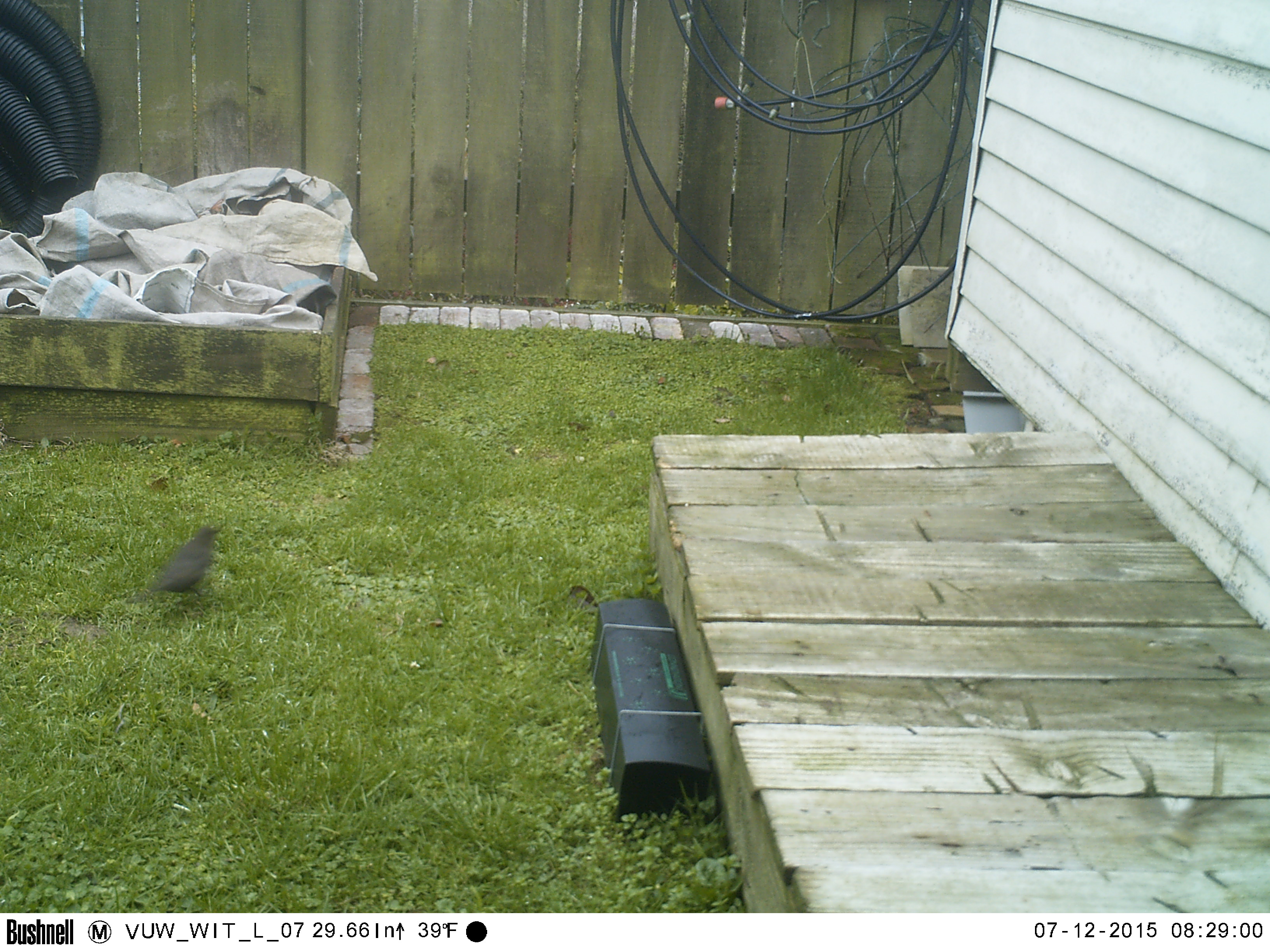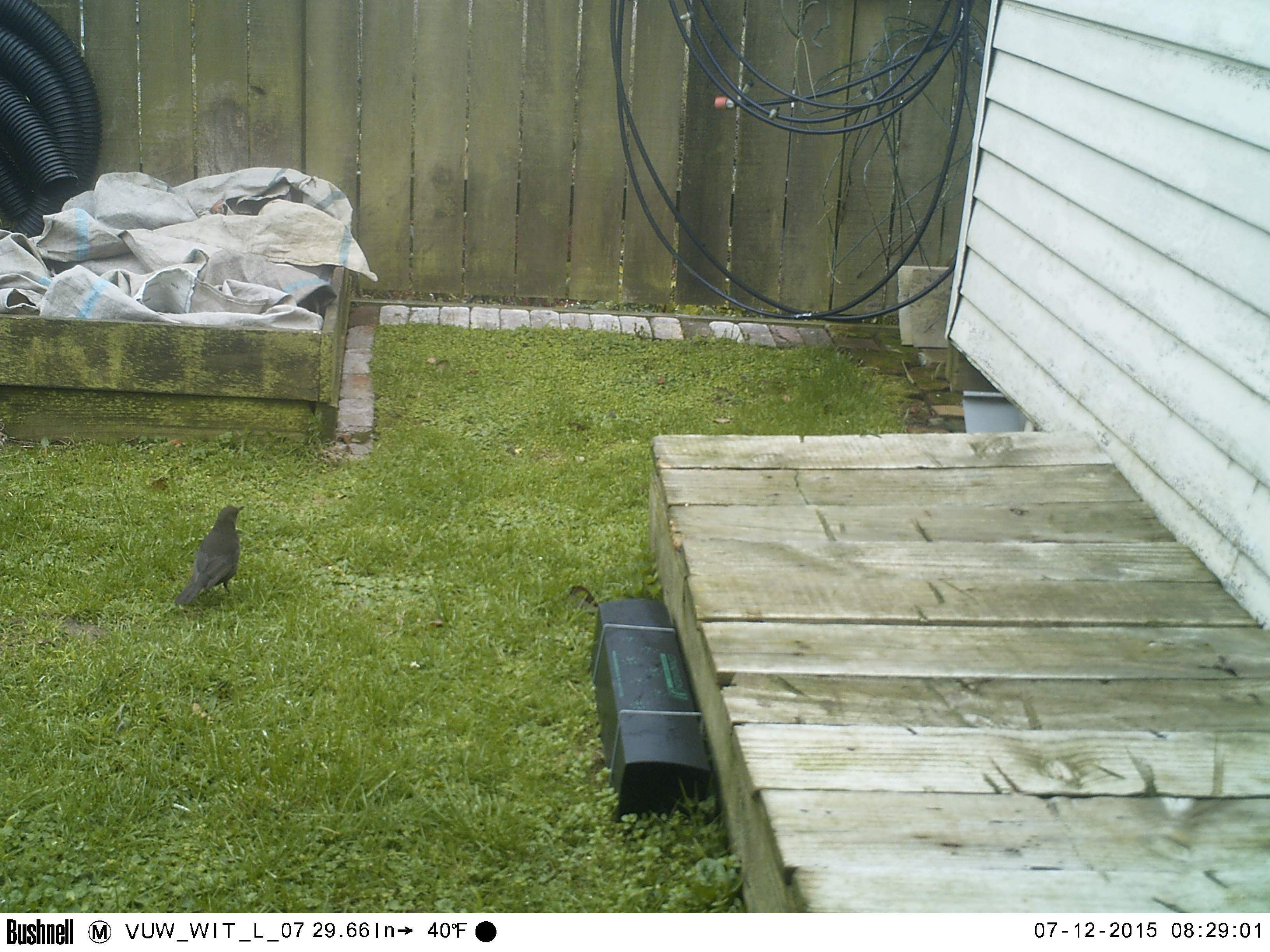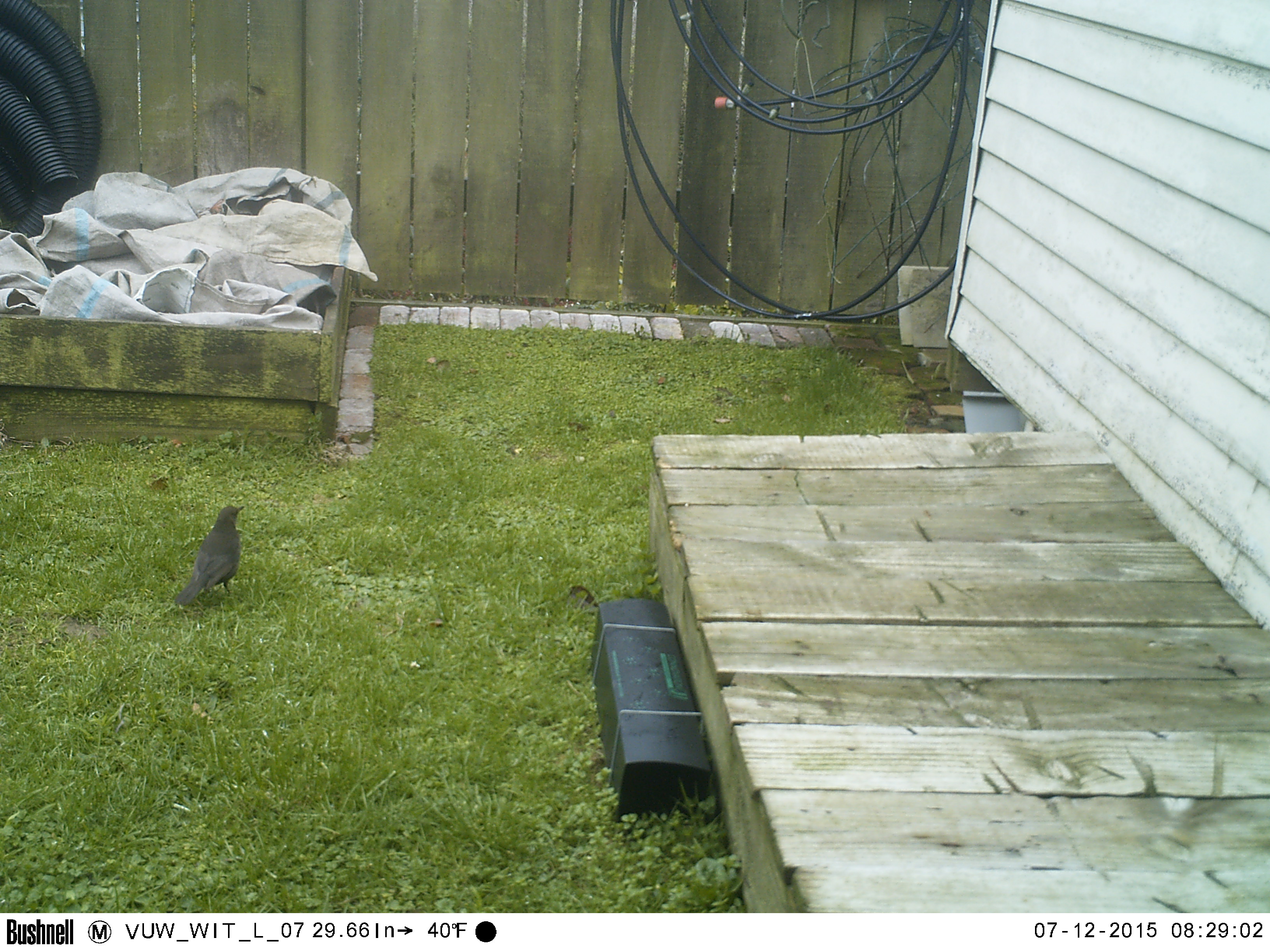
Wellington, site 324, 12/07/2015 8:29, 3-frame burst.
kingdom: Animalia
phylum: Chordata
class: Aves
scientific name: Aves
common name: bird